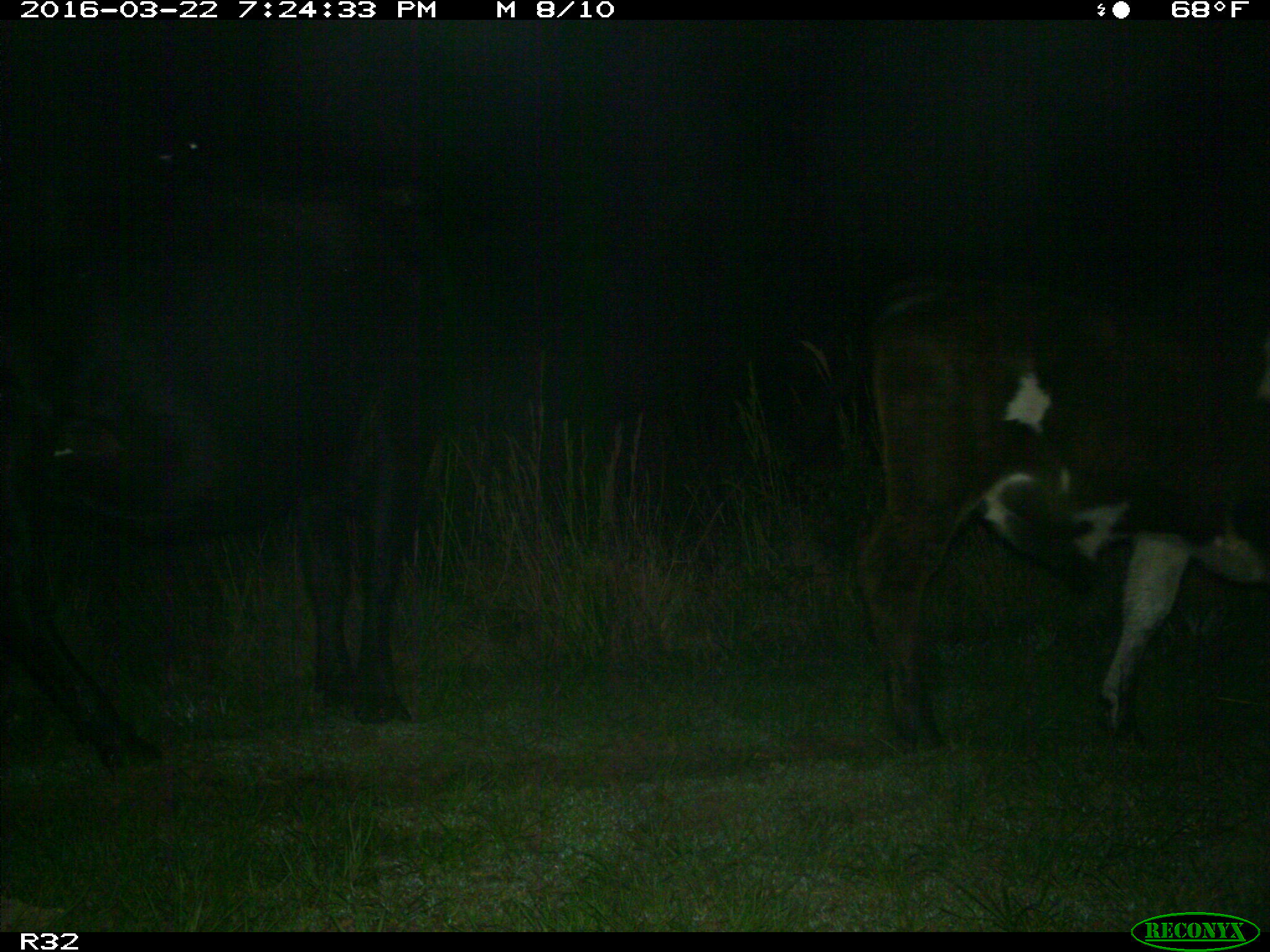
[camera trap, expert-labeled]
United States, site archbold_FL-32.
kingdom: Animalia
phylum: Chordata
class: Mammalia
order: Artiodactyla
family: Bovidae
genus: Bos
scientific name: Bos taurus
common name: domestic cow